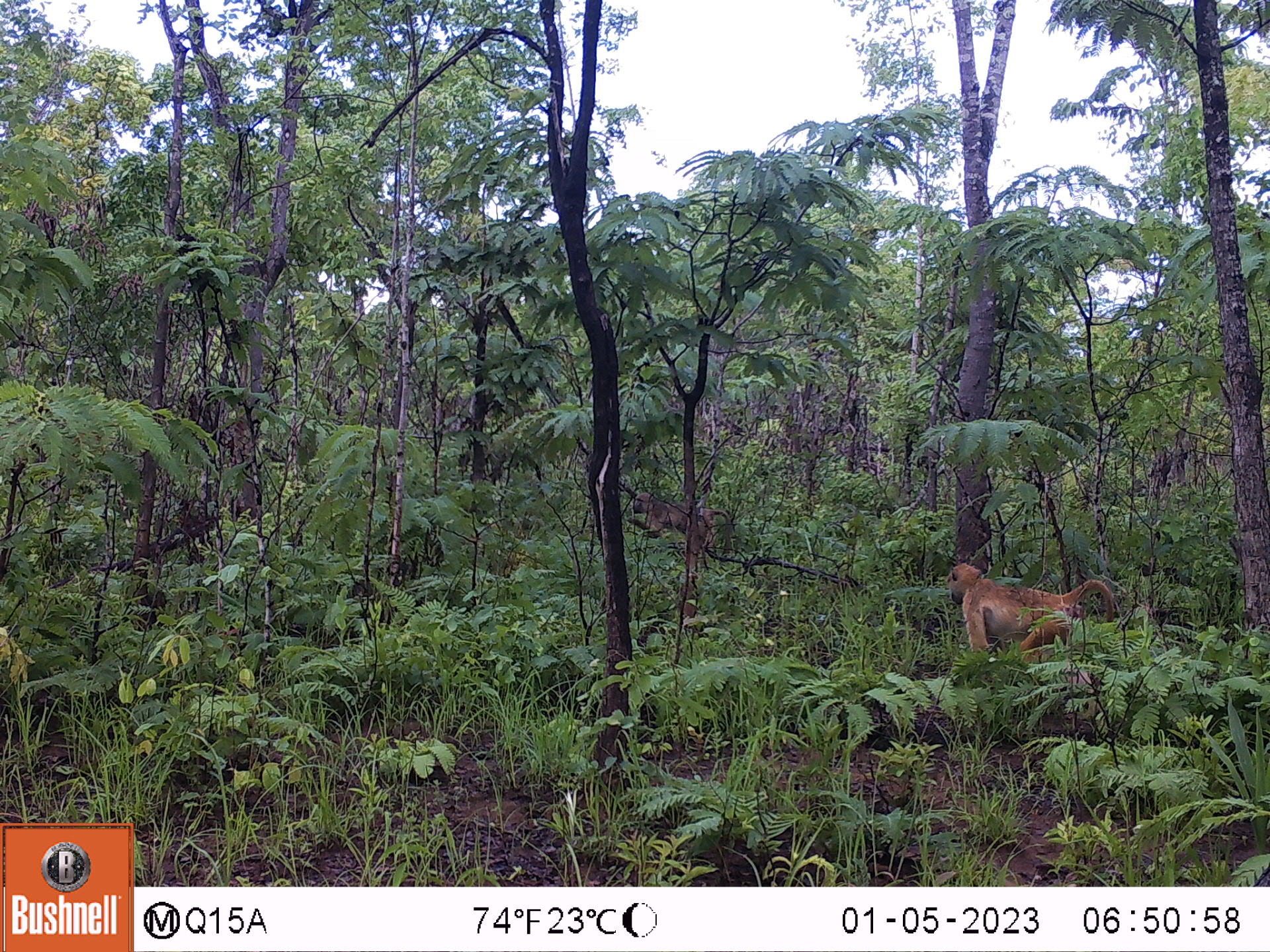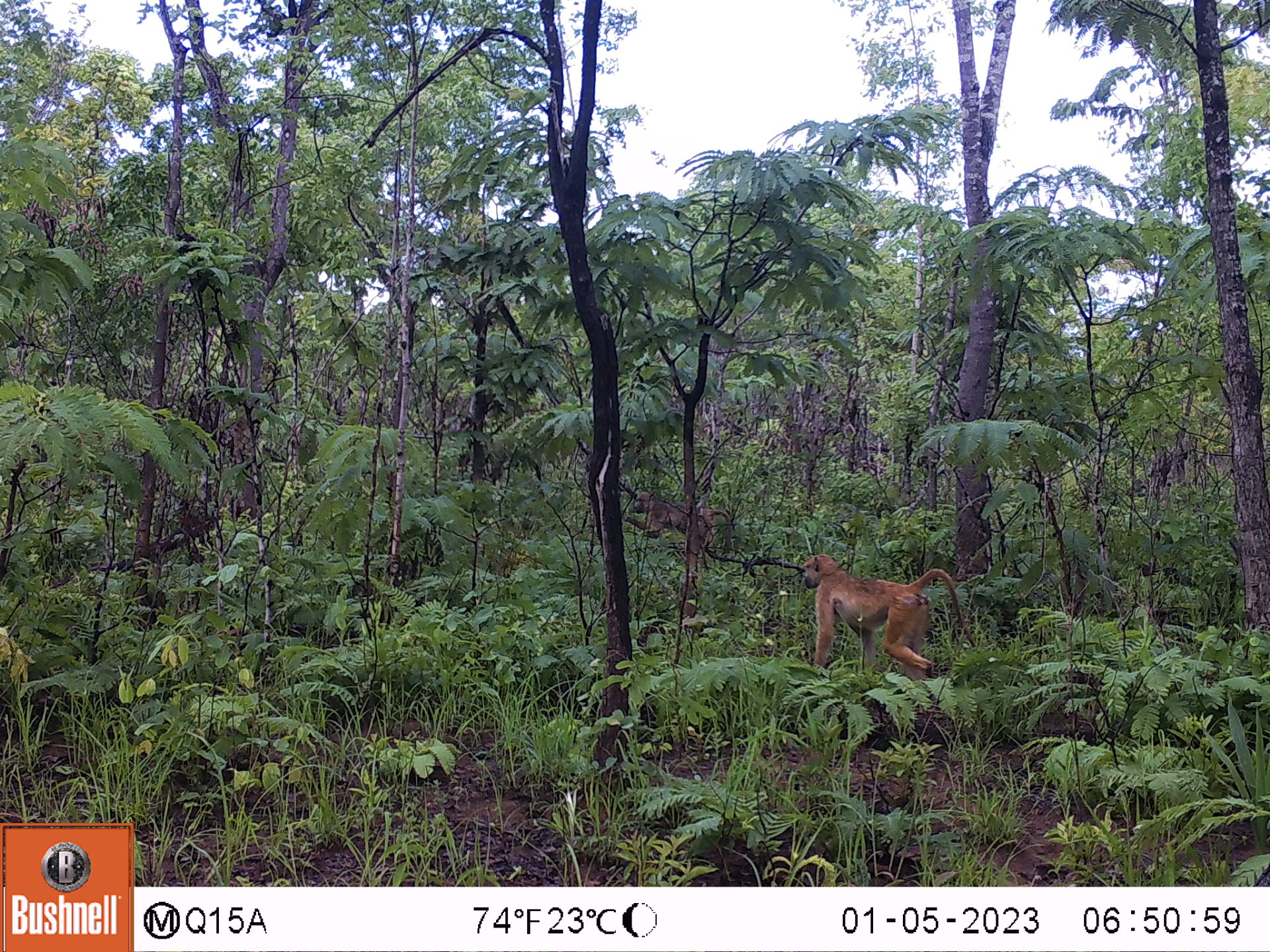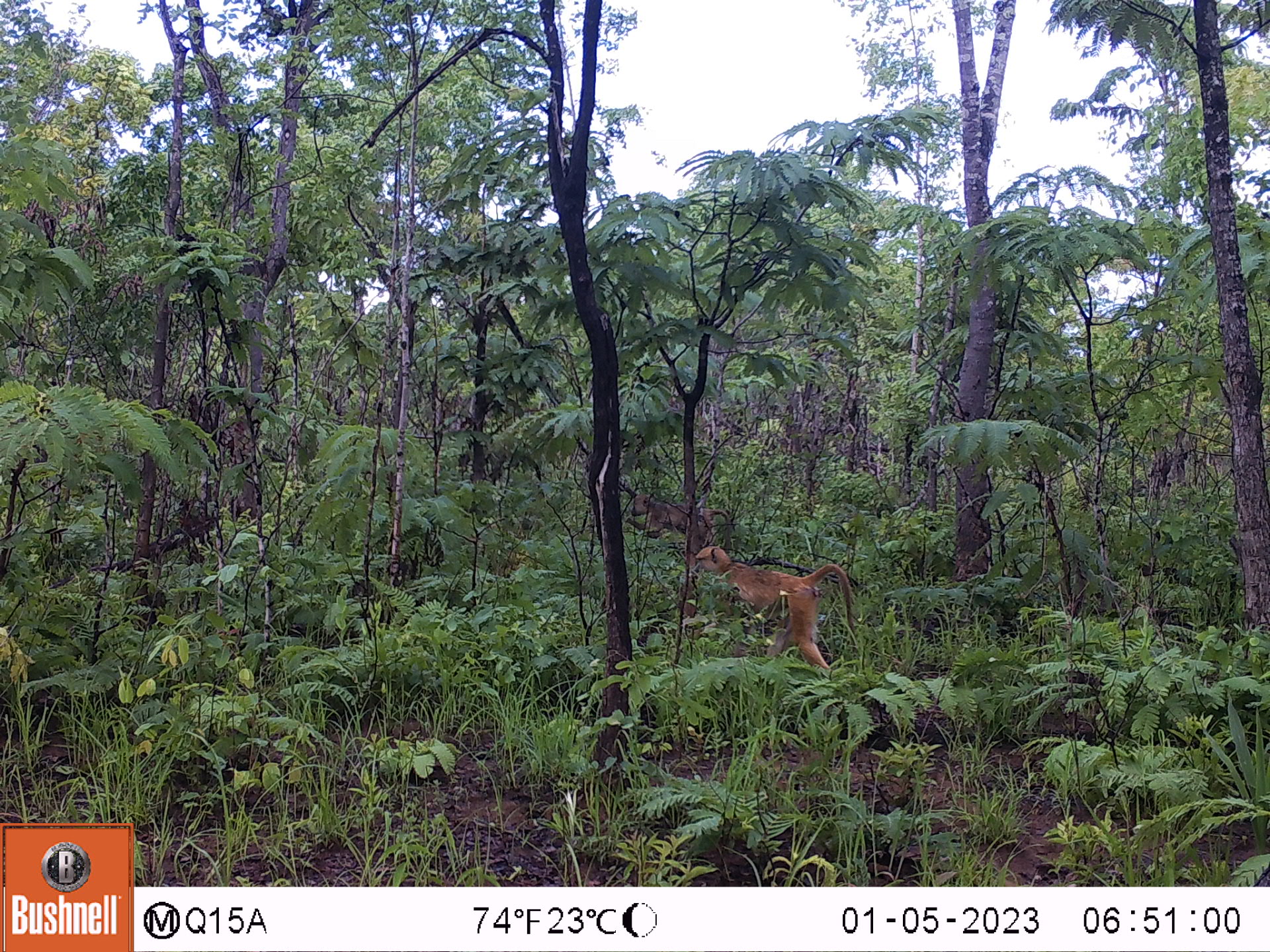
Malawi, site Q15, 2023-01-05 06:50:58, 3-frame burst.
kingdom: Animalia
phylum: Chordata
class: Mammalia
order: Primates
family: Cercopithecidae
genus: Papio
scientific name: Papio cynocephalus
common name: yellow baboon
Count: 2.